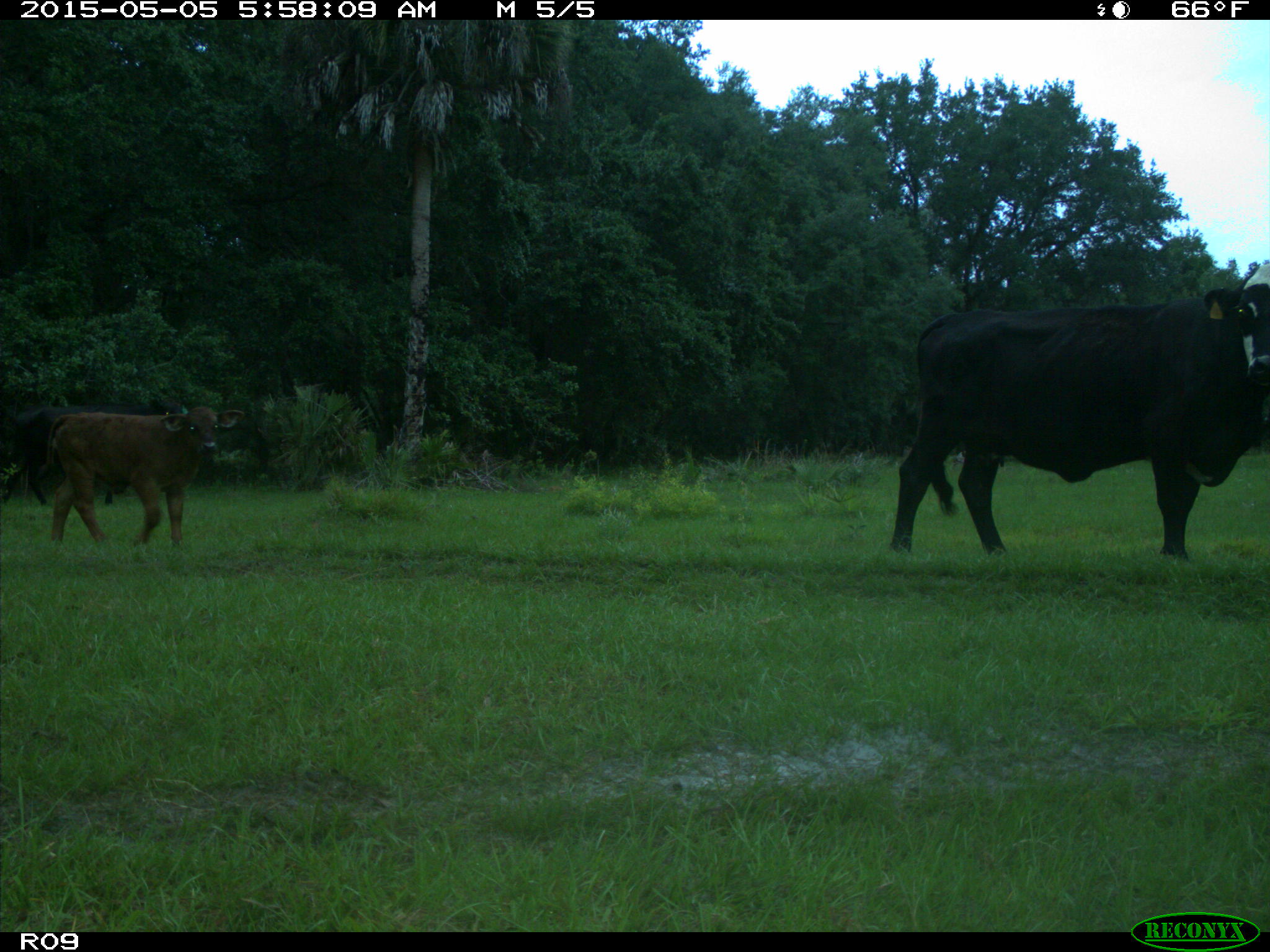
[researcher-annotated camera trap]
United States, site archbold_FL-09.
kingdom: Animalia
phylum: Chordata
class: Mammalia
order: Artiodactyla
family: Bovidae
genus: Bos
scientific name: Bos taurus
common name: domestic cow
Bos taurus (domestic cow).